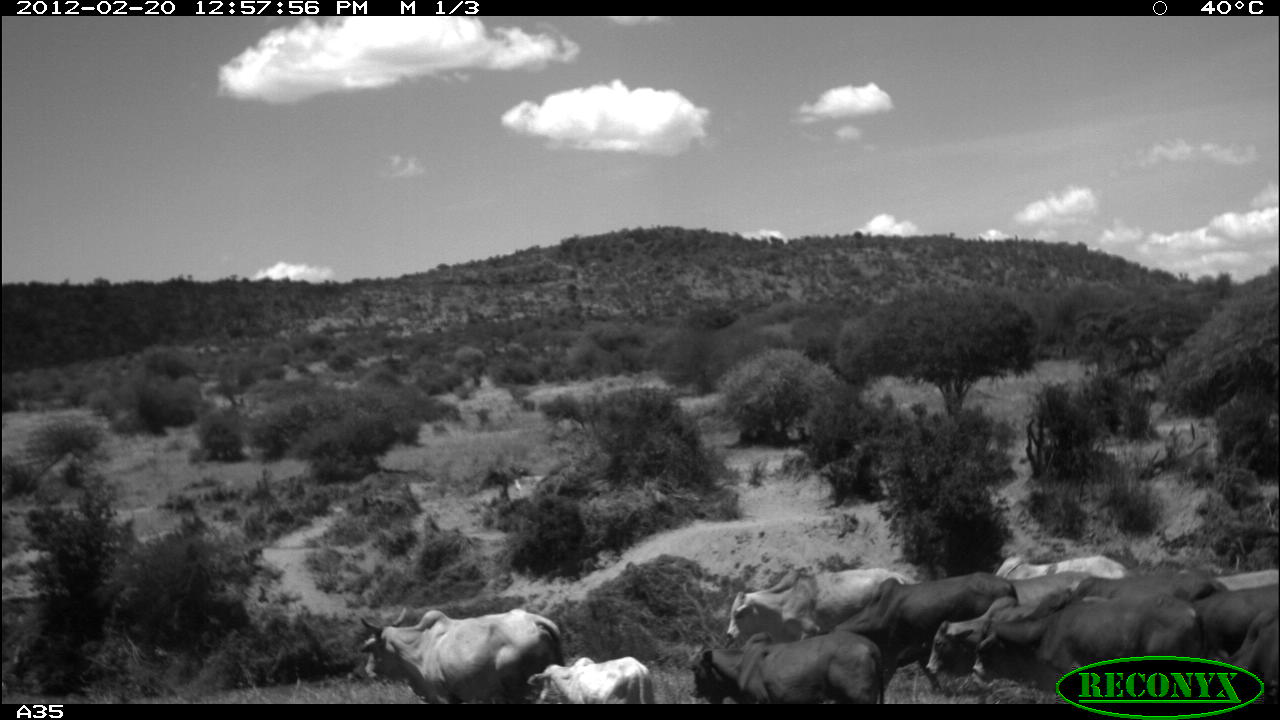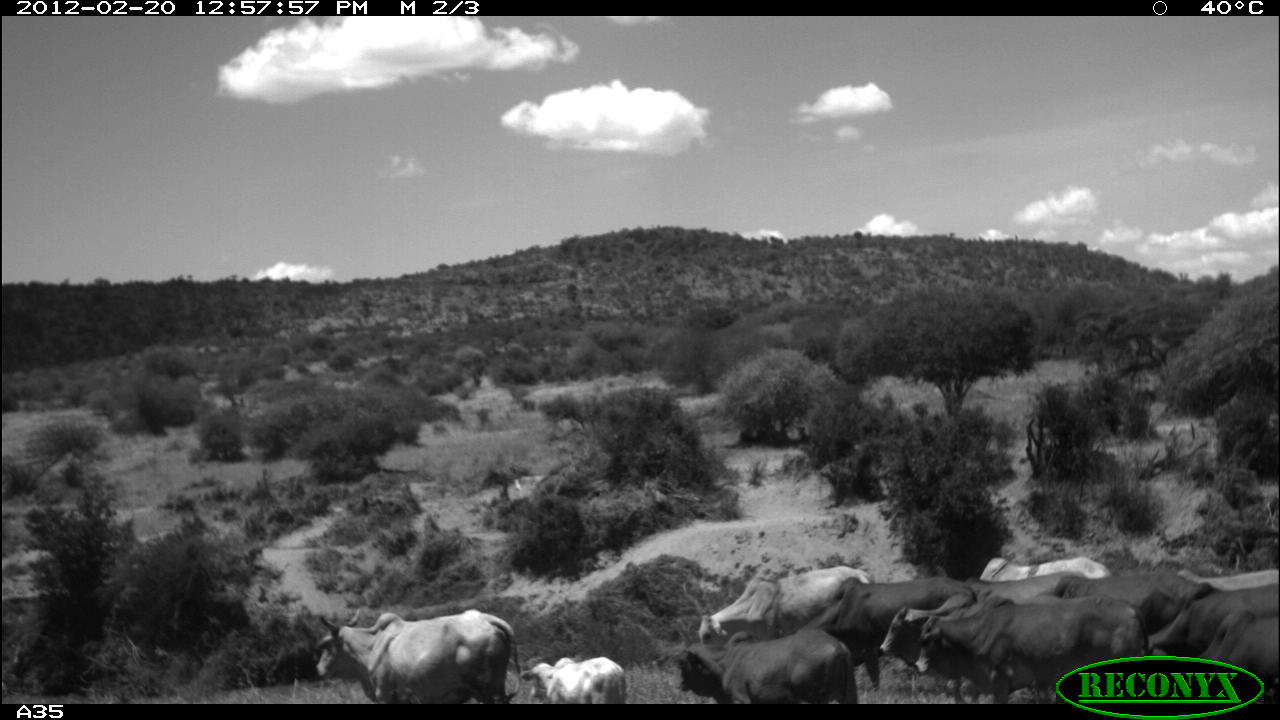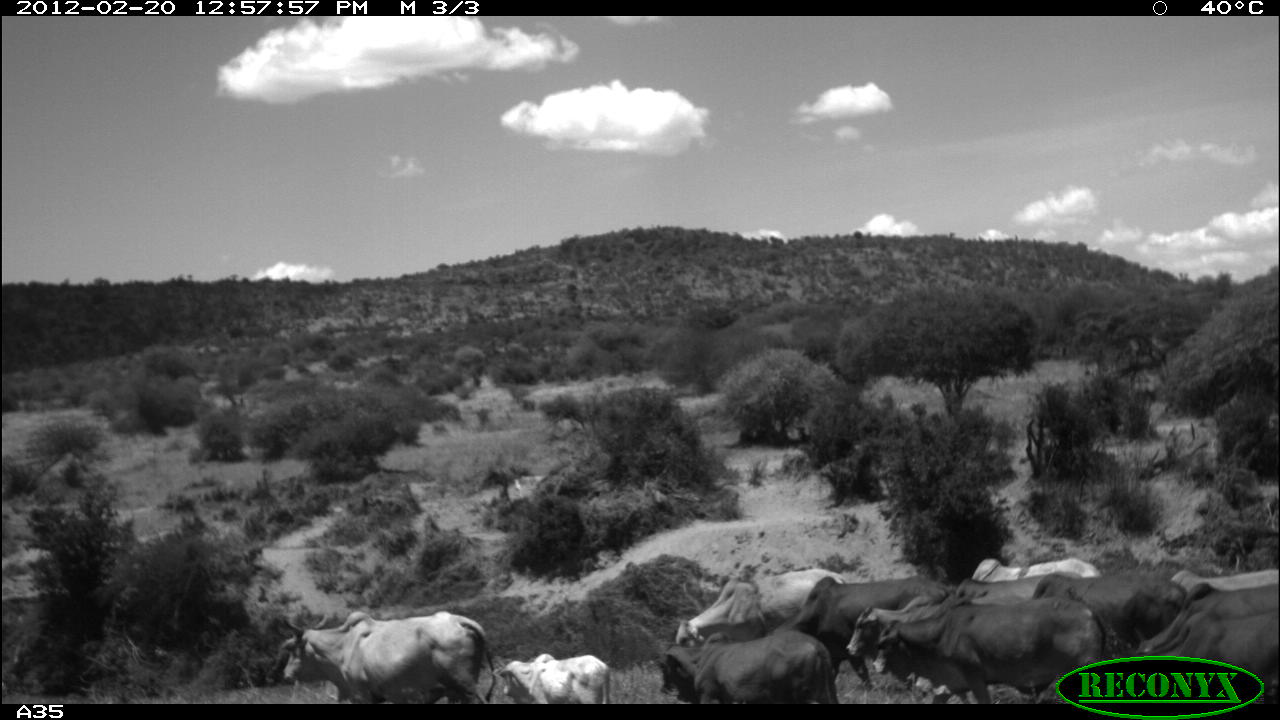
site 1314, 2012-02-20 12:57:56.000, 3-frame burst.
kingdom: Animalia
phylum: Chordata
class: Mammalia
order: Artiodactyla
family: Bovidae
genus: Bos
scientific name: Bos taurus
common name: domestic cattle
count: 12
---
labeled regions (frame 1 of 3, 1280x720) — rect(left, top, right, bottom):
bos taurus: rect(971, 576, 1204, 696); rect(830, 570, 1018, 691); rect(358, 608, 566, 703); rect(727, 564, 918, 643); rect(690, 629, 885, 703); rect(925, 588, 1069, 679); rect(1027, 567, 1228, 621); rect(1191, 582, 1280, 698); rect(527, 653, 655, 706); rect(997, 555, 1128, 580); rect(1010, 571, 1100, 607); rect(1214, 568, 1280, 590)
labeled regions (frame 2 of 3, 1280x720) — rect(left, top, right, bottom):
bos taurus: rect(880, 578, 1097, 698); rect(914, 592, 1149, 699); rect(798, 569, 972, 693); rect(316, 606, 523, 705); rect(695, 563, 877, 651); rect(1146, 589, 1280, 701); rect(677, 631, 857, 702); rect(1057, 568, 1213, 632); rect(518, 656, 629, 705); rect(978, 554, 1113, 581); rect(957, 568, 1085, 595); rect(1180, 564, 1280, 590)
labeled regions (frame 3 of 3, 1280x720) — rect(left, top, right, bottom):
group: rect(277, 555, 1280, 705)